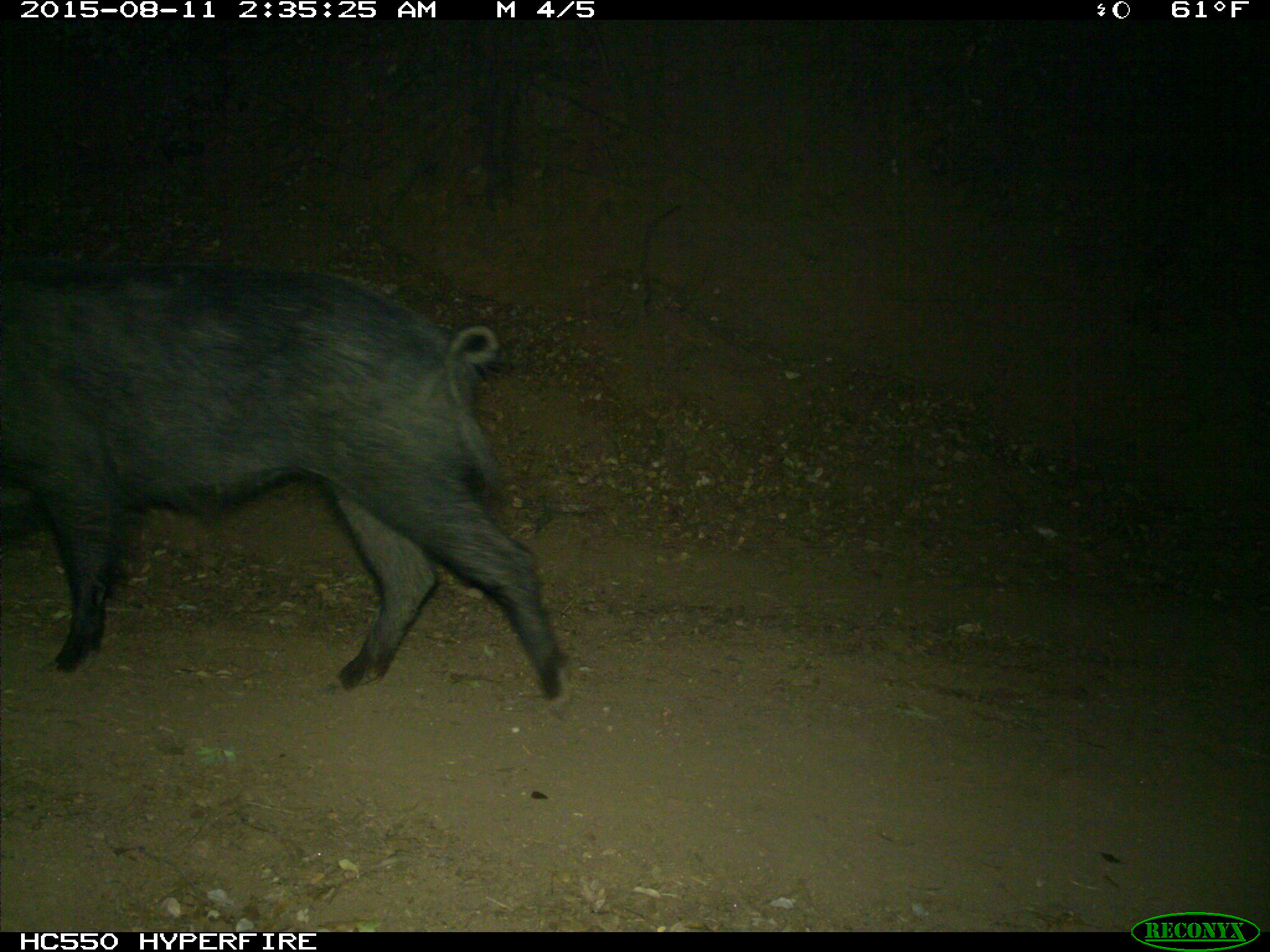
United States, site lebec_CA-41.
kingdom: Animalia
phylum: Chordata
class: Mammalia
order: Artiodactyla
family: Suidae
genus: Sus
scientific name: Sus scrofa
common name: wild boar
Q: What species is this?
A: Sus scrofa (wild boar).